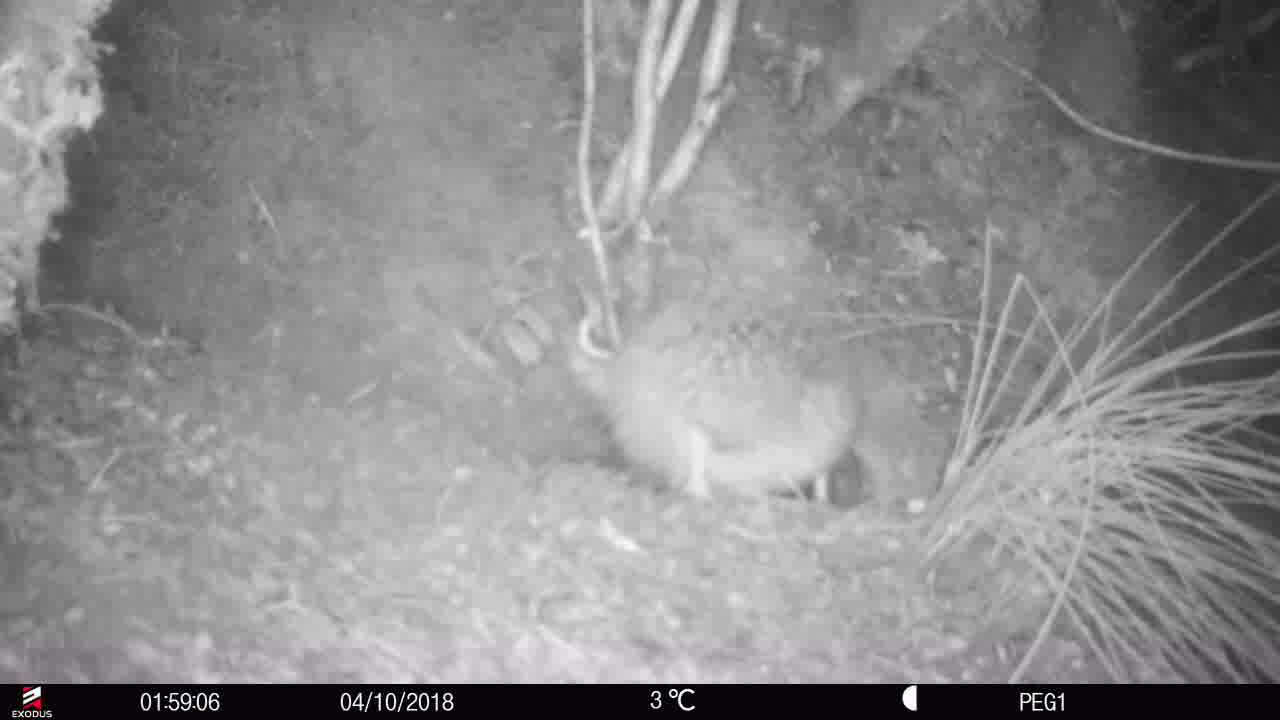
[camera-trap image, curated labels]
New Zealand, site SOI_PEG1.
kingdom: Animalia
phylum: Chordata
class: Aves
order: Apterygiformes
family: Apterygidae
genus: Apteryx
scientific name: Apteryx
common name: kiwi